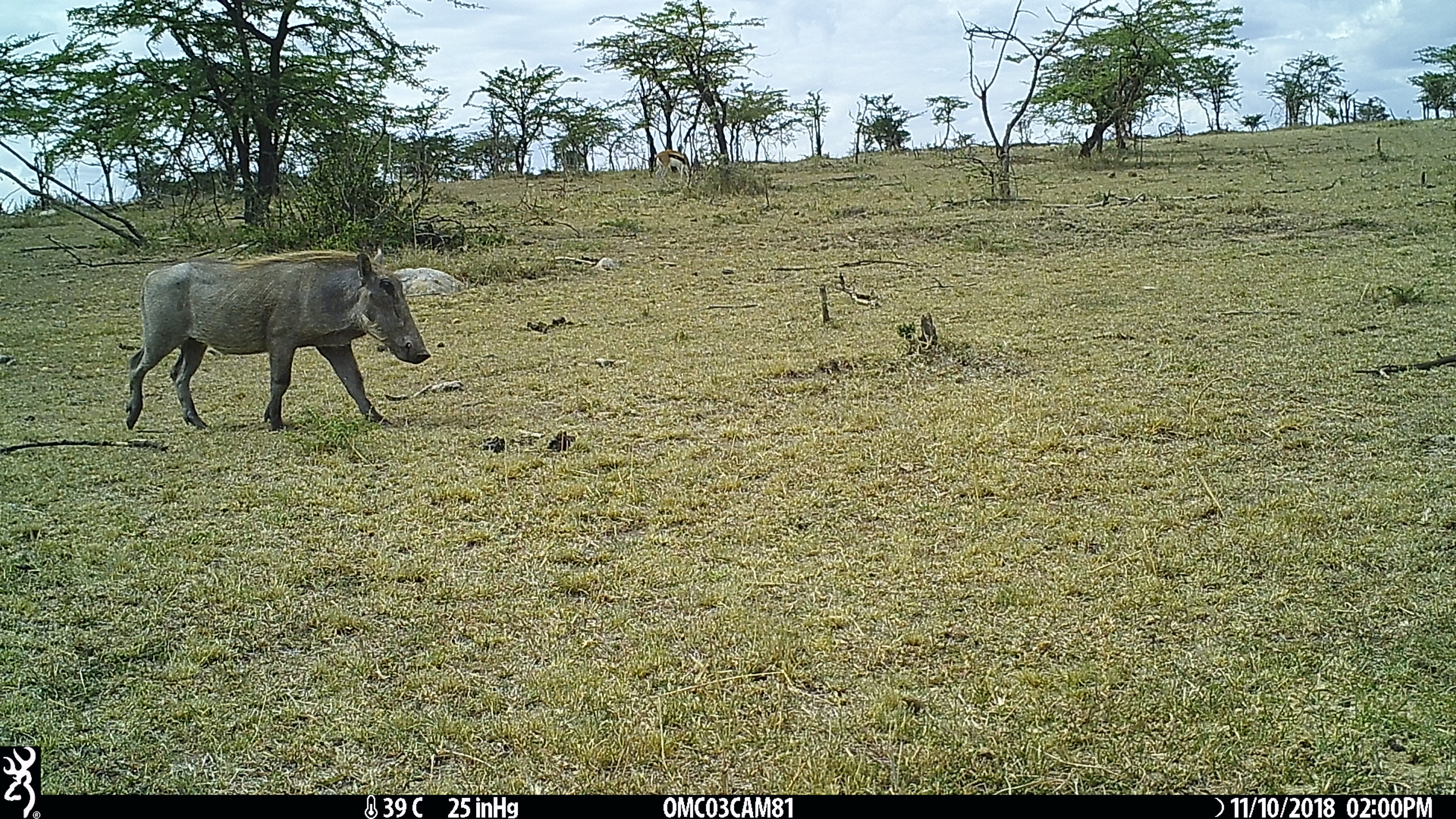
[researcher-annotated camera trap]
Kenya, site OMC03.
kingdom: Animalia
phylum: Chordata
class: Mammalia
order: Artiodactyla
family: Bovidae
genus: Eudorcas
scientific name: Eudorcas thomsonii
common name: thomon's gazelle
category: gazelle thomsons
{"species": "gazelle thomsons (thomon's gazelle) (Eudorcas thomsonii)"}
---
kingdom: Animalia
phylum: Chordata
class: Mammalia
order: Artiodactyla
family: Suidae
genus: Phacochoerus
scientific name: Phacochoerus africanus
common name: common warthog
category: warthog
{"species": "warthog (common warthog) (Phacochoerus africanus)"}